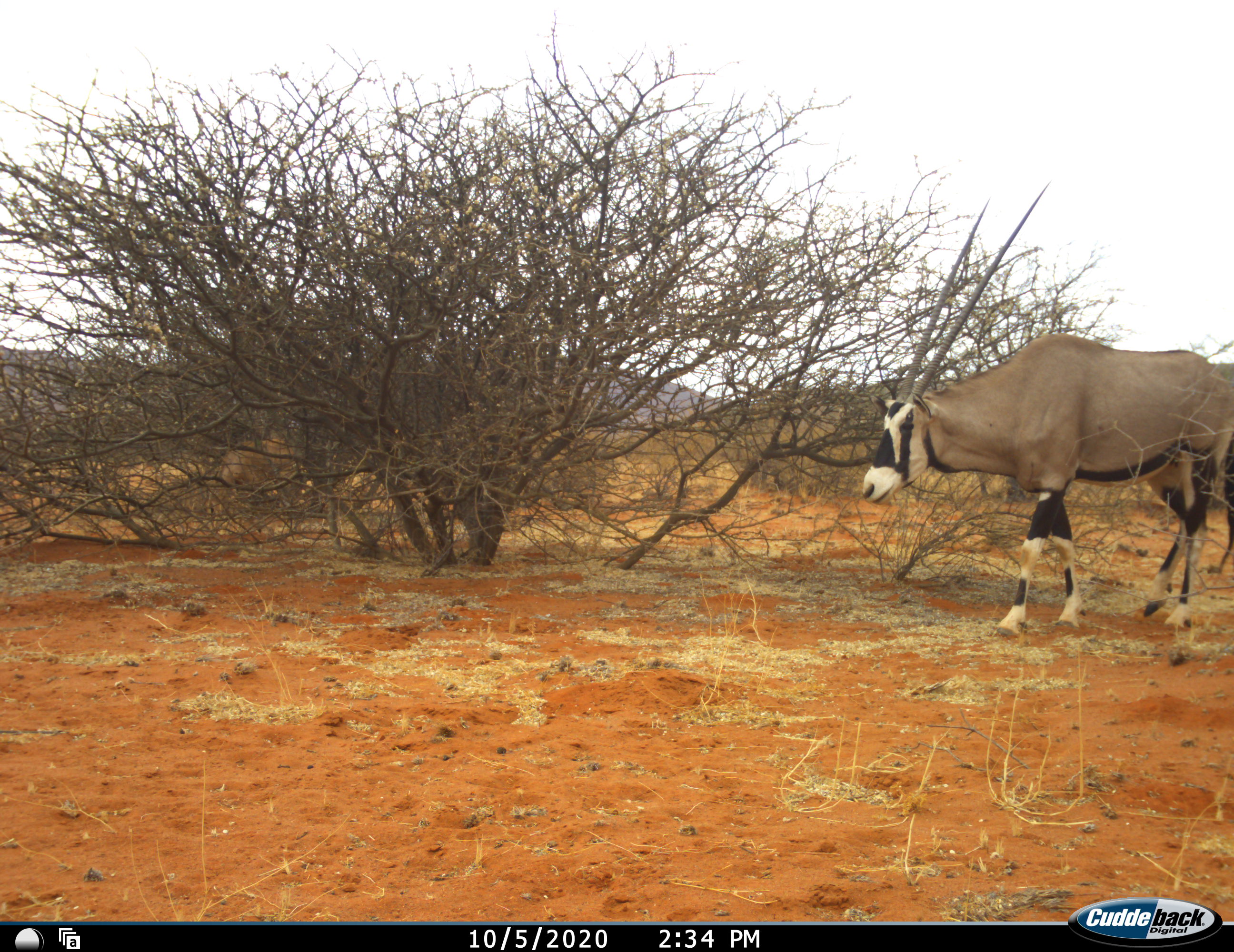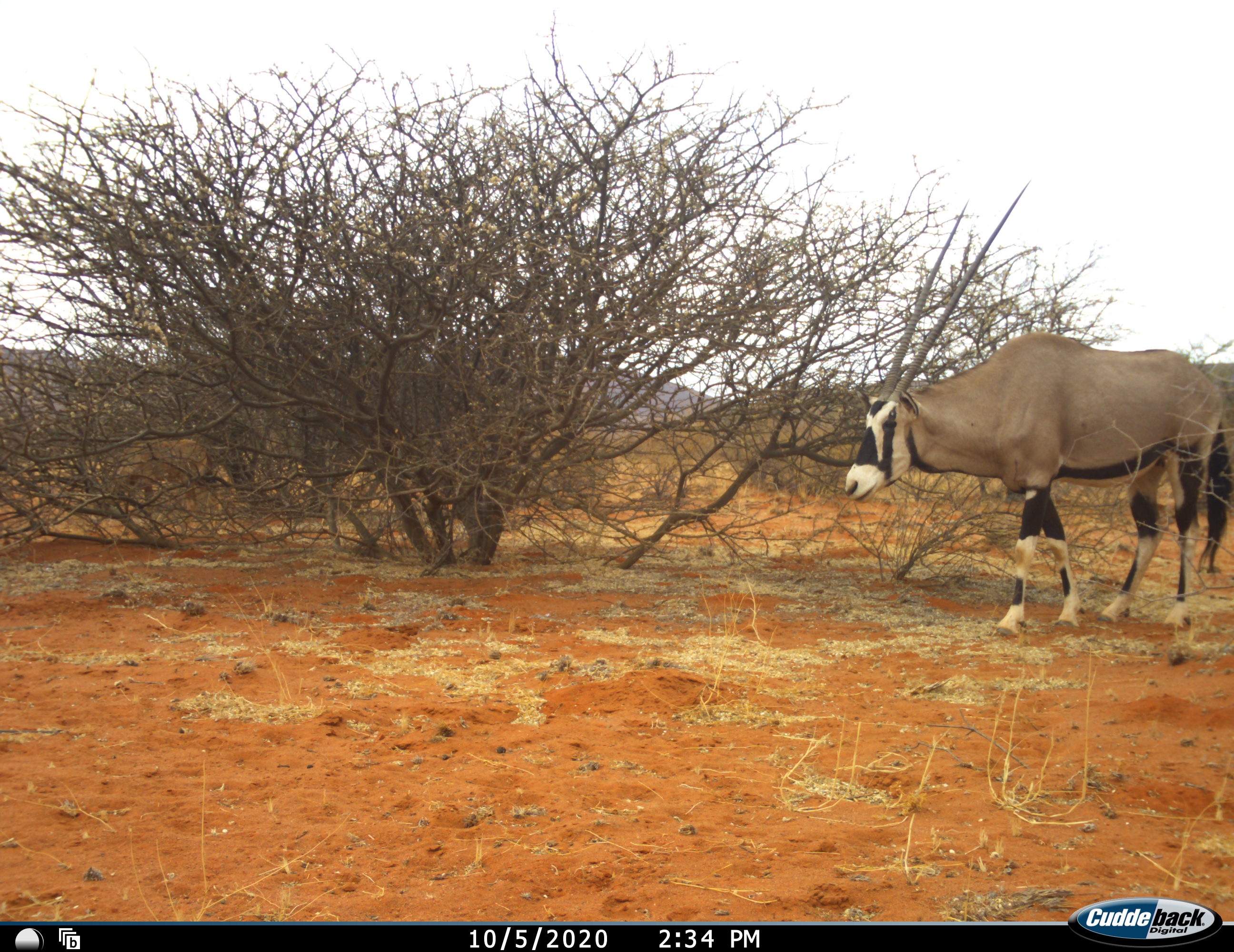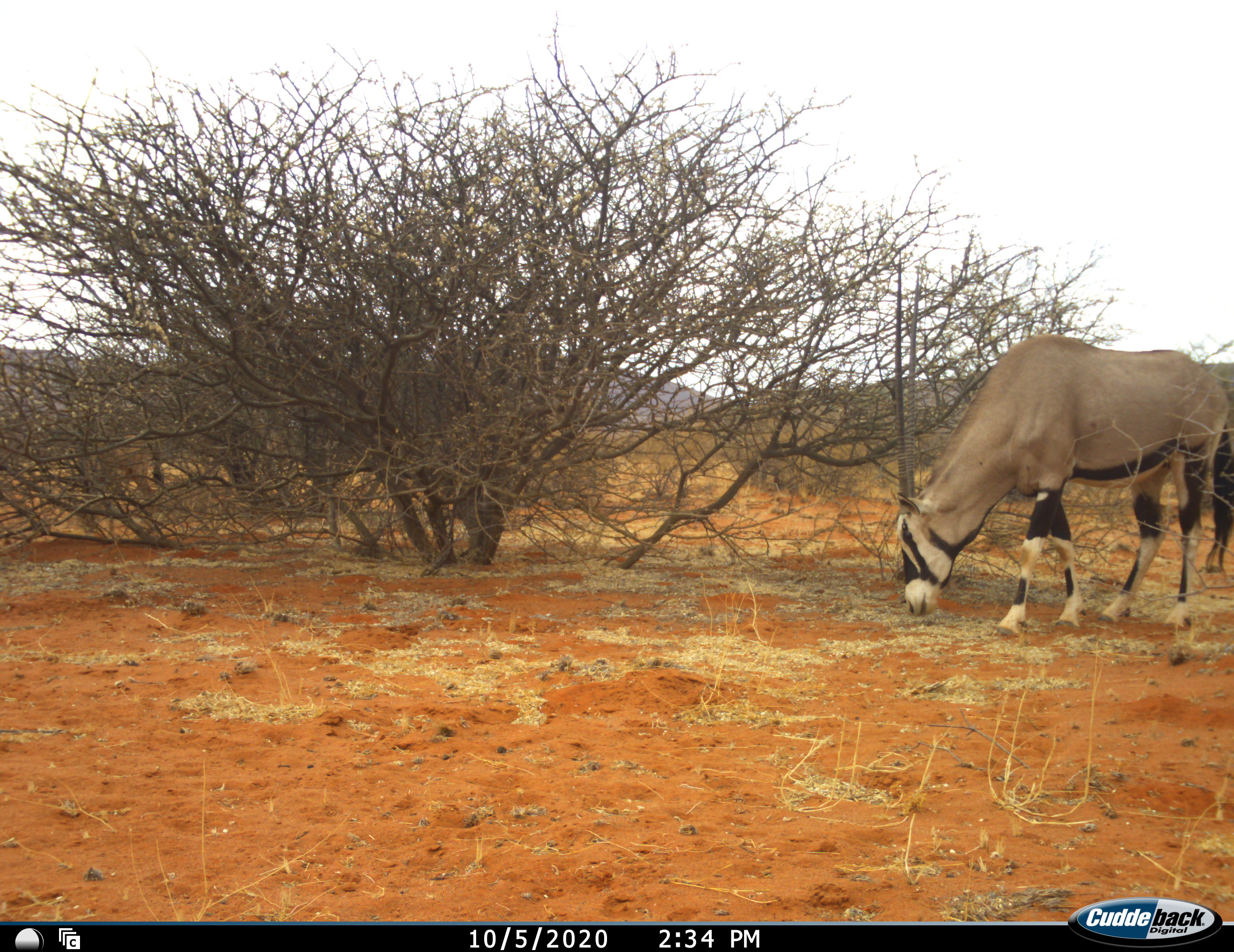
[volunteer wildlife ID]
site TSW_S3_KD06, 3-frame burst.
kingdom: Animalia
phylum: Chordata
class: Mammalia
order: Artiodactyla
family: Bovidae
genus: Oryx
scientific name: Oryx gazella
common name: gemsbok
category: oryx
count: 1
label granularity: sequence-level